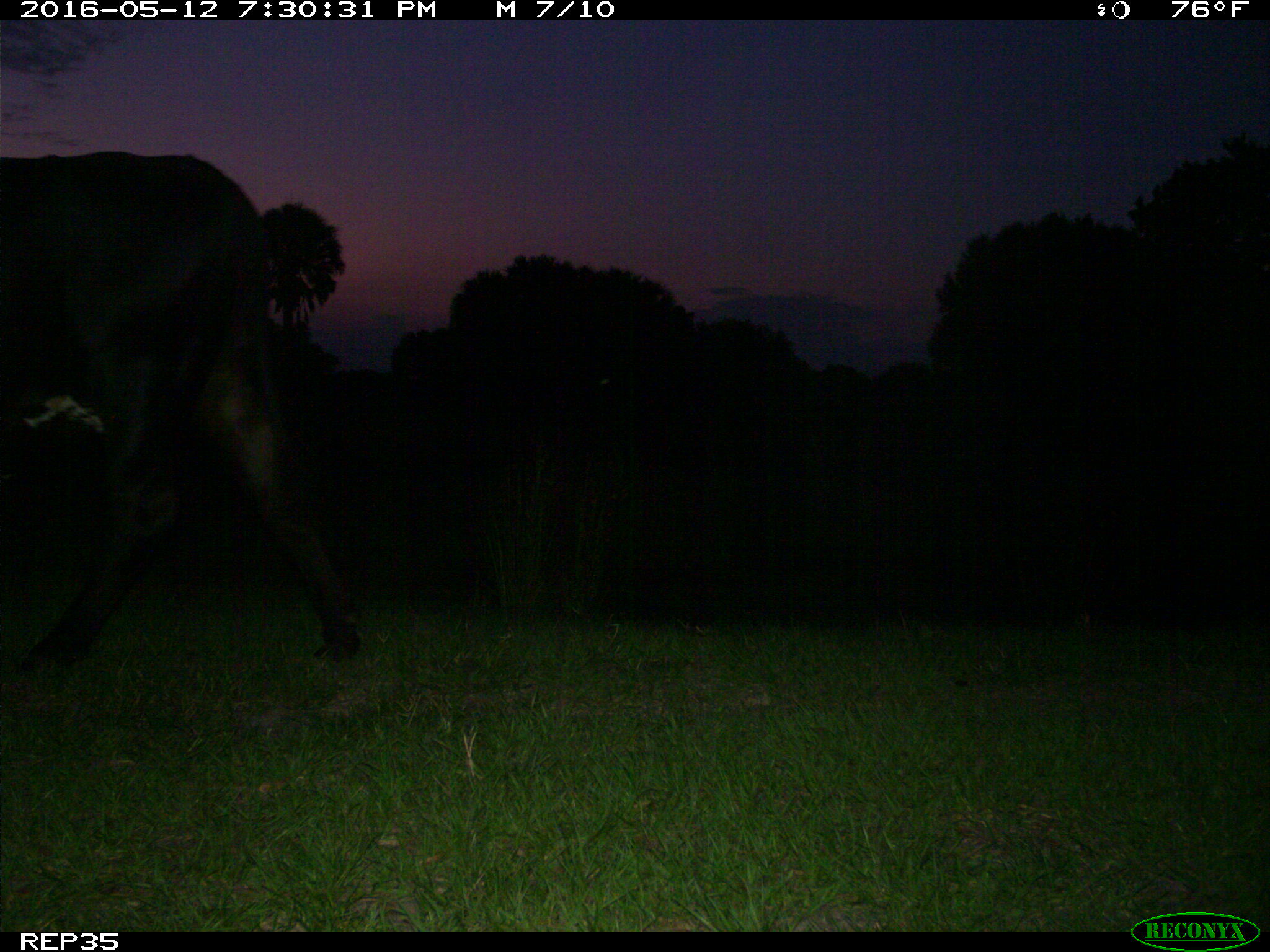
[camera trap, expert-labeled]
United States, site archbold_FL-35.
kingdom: Animalia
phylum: Chordata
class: Mammalia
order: Artiodactyla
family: Bovidae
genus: Bos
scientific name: Bos taurus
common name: domestic cow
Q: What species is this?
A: Bos taurus (domestic cow).